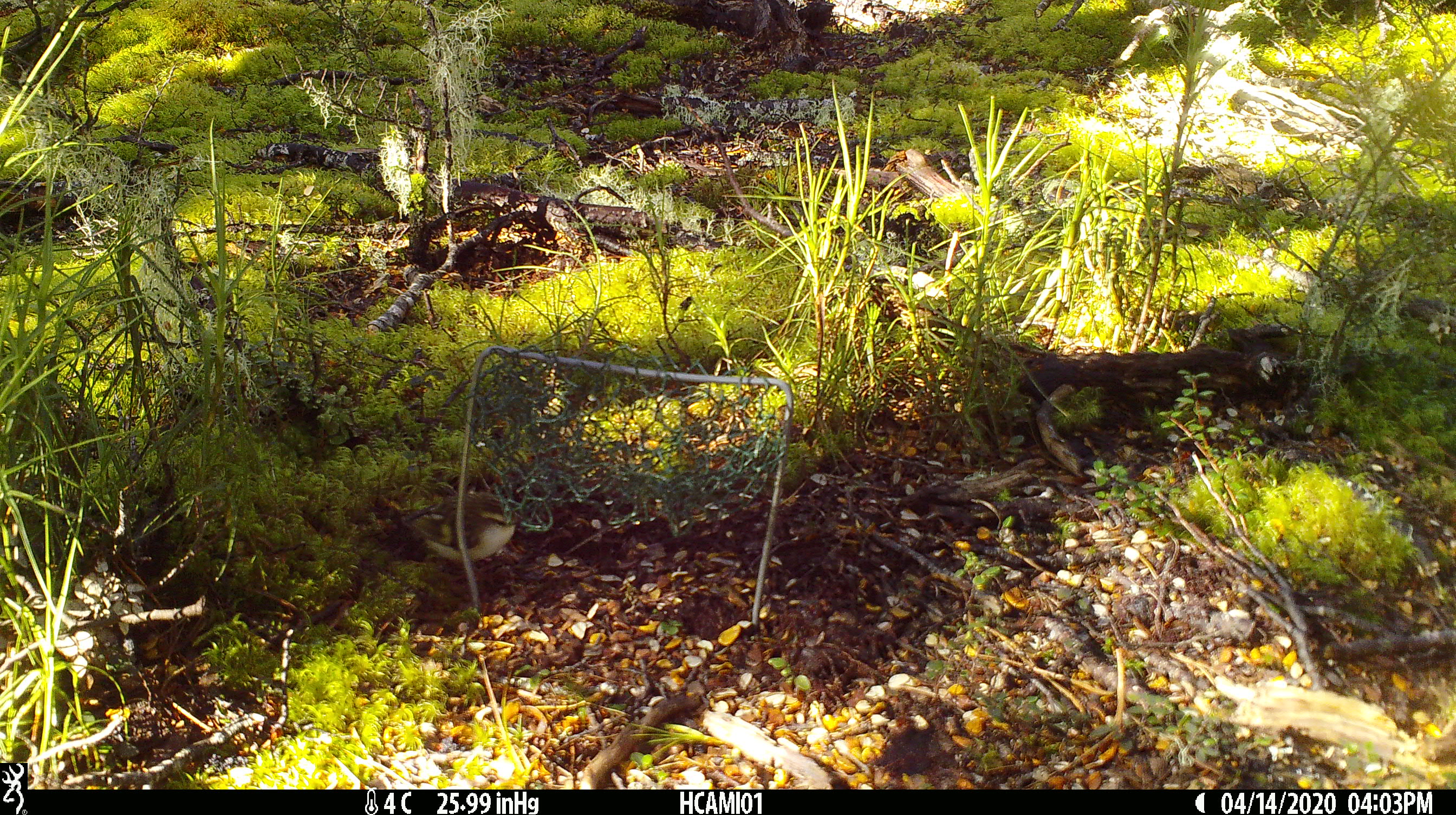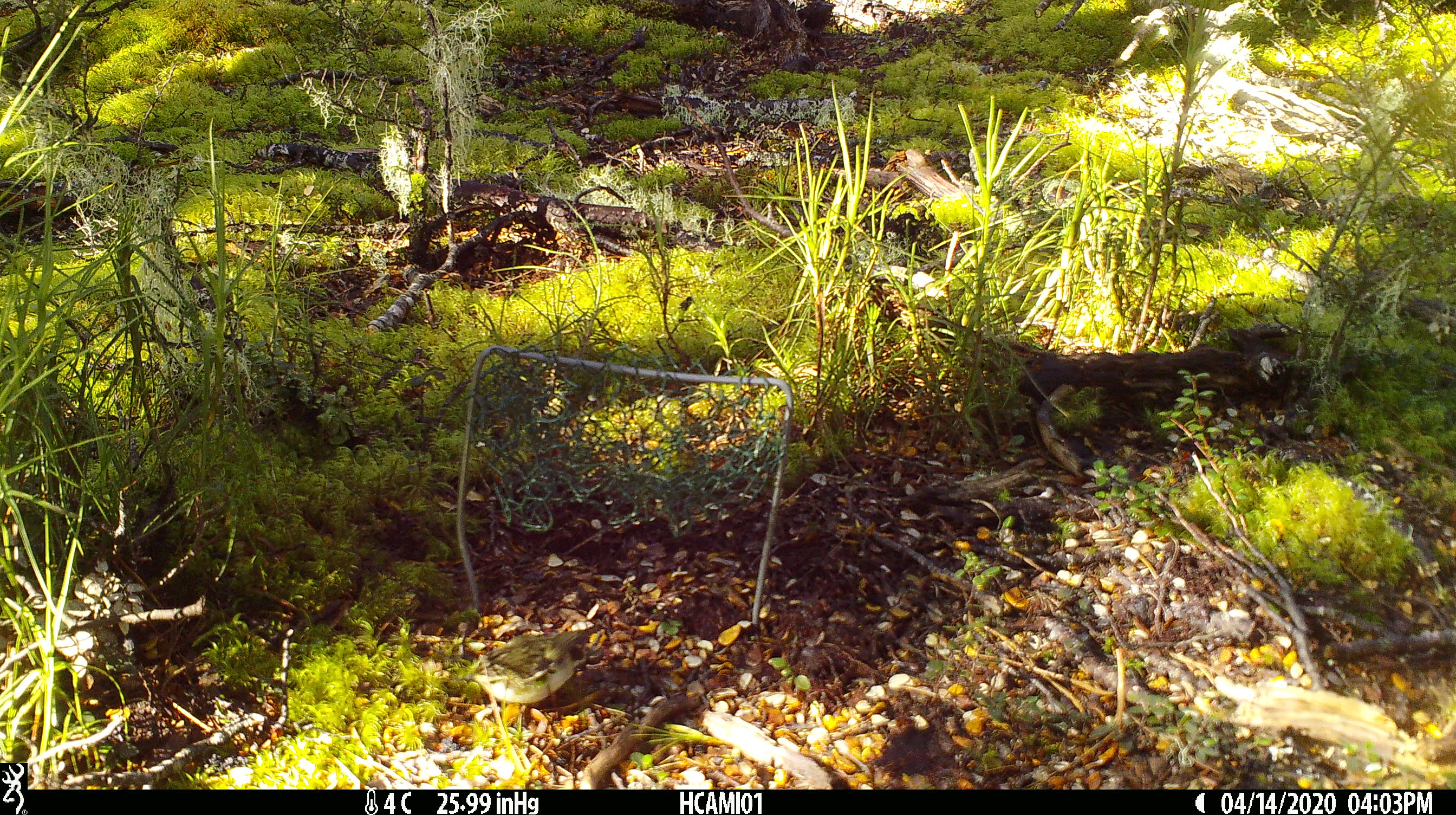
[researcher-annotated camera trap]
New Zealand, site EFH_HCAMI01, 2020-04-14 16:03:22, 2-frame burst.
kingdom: Animalia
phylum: Chordata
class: Aves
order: Passeriformes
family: Acanthisittidae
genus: Acanthisitta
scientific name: Acanthisitta chloris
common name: rifleman